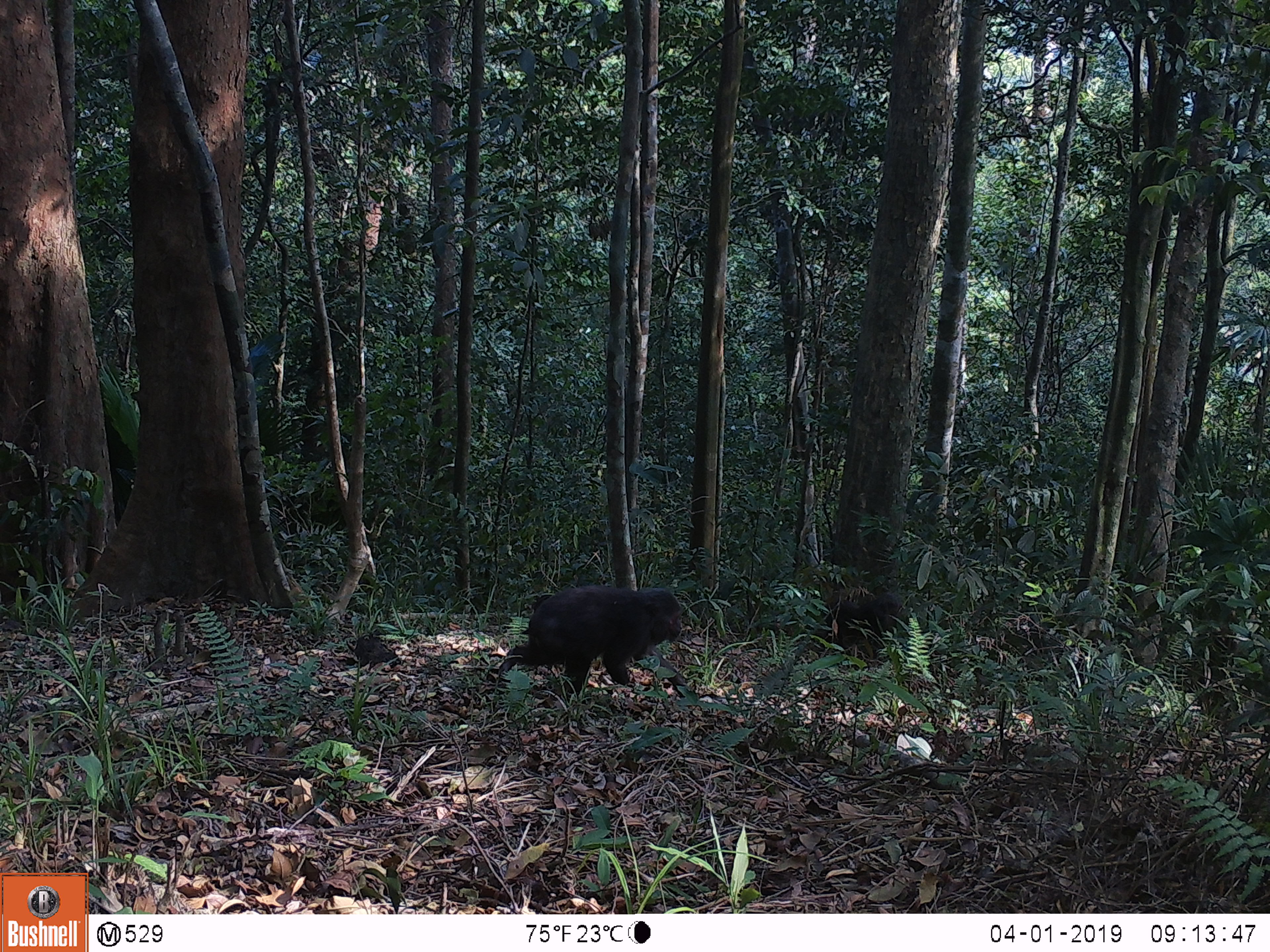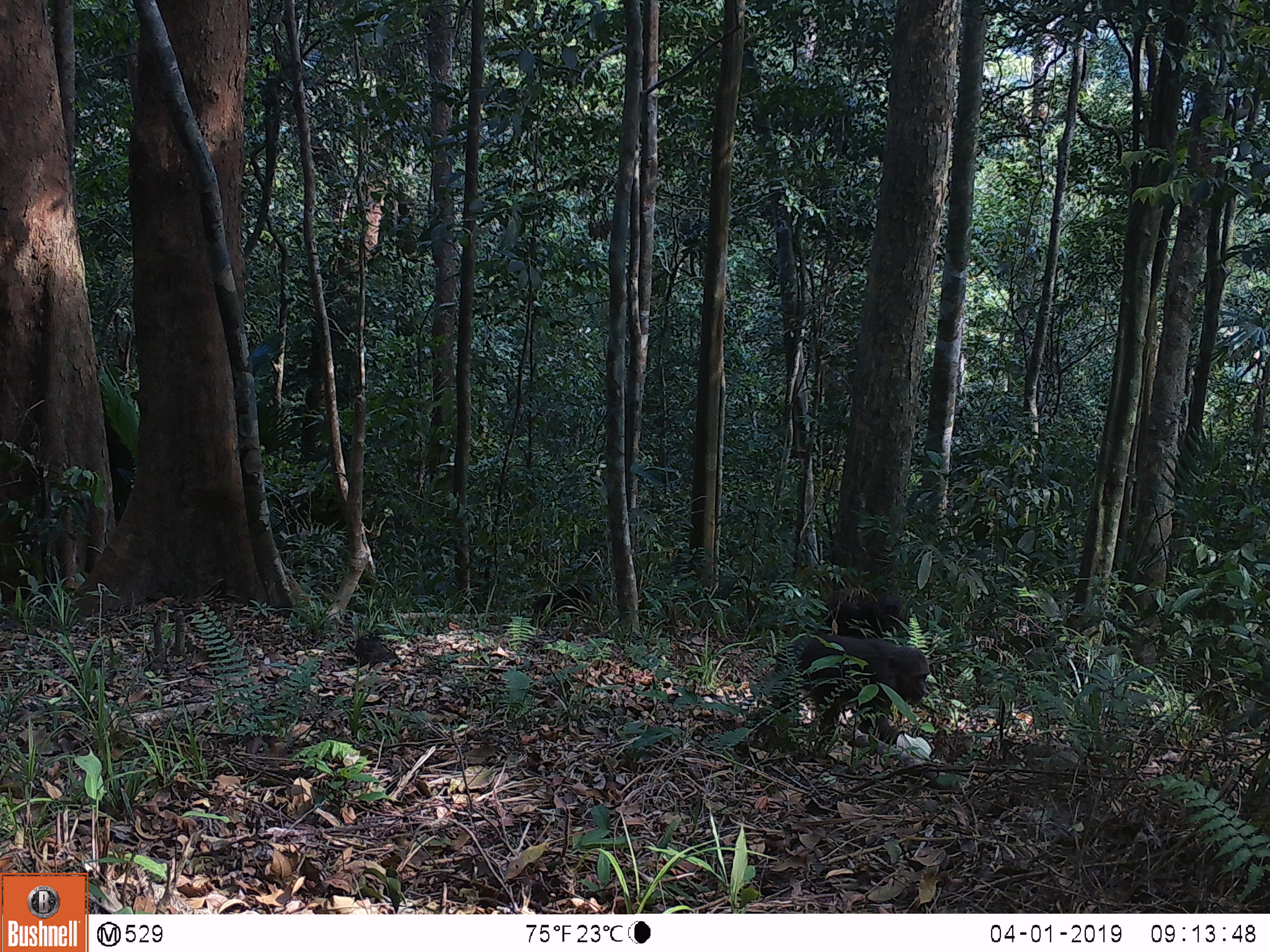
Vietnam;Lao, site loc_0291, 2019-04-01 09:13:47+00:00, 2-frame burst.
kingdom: Animalia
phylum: Chordata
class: Mammalia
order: Primates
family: Cercopithecidae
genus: Macaca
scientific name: Macaca arctoides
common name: stump-tailed macaque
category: stump tailed macaque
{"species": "stump tailed macaque (stump-tailed macaque) (Macaca arctoides)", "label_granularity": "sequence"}